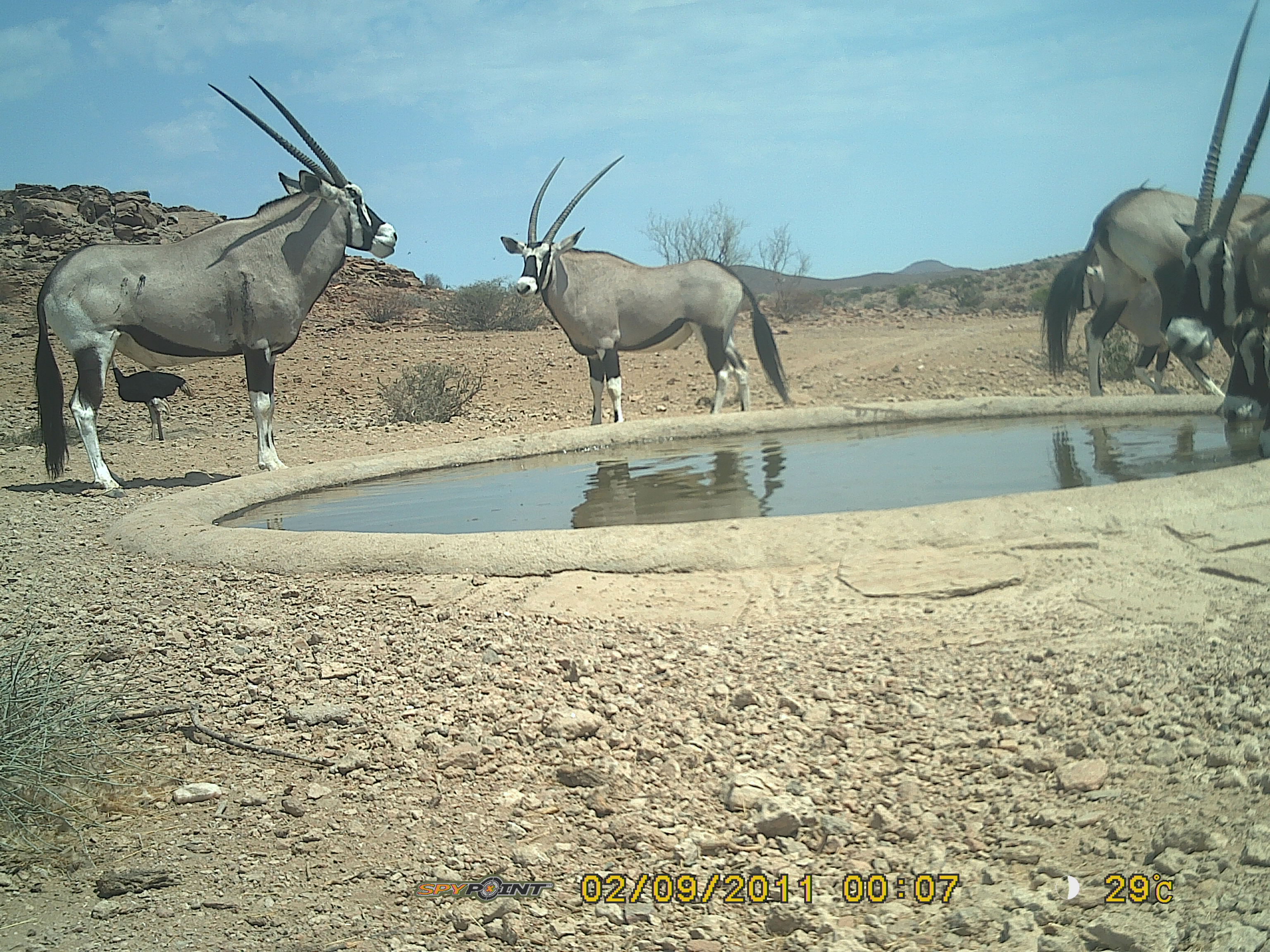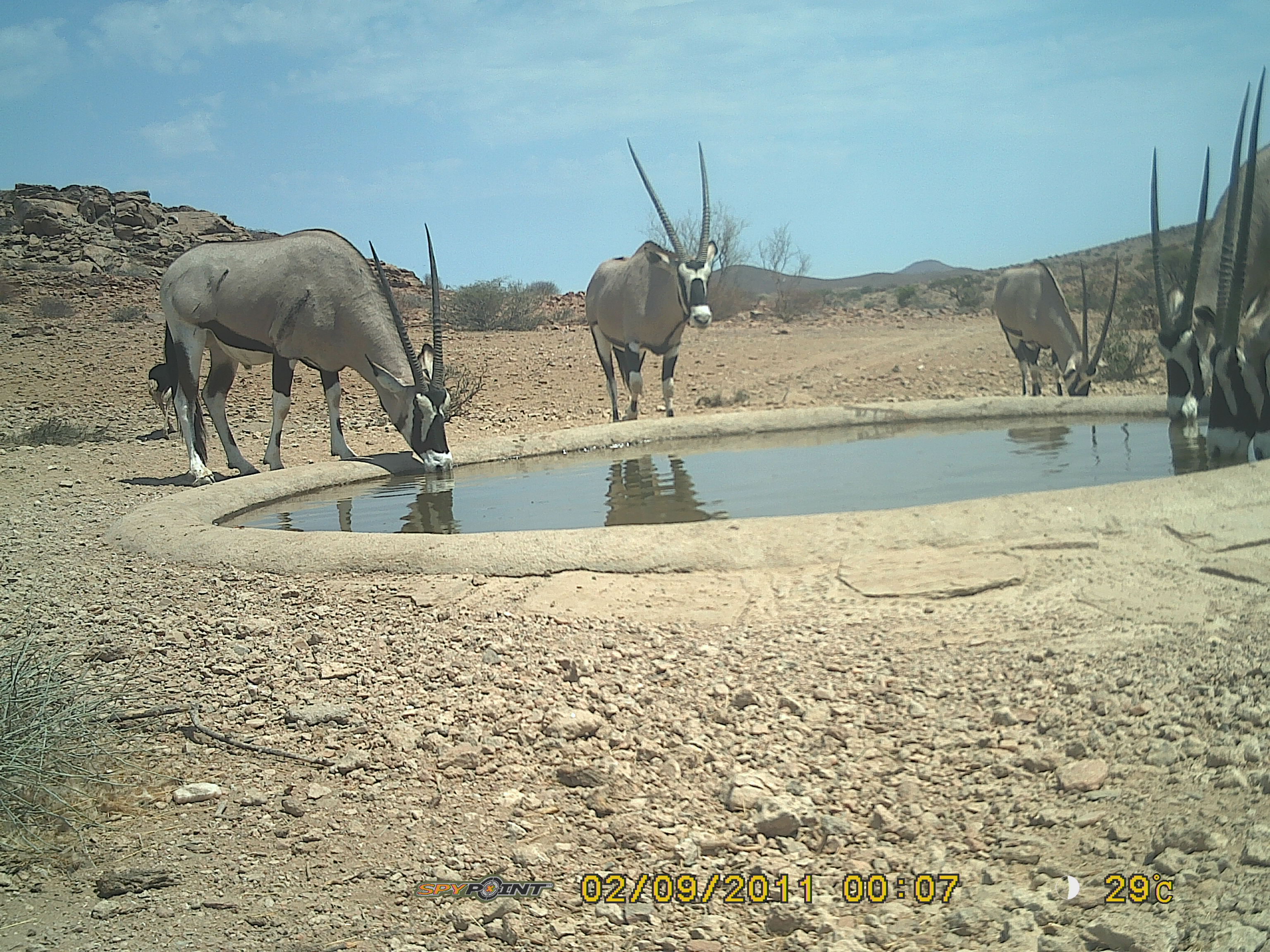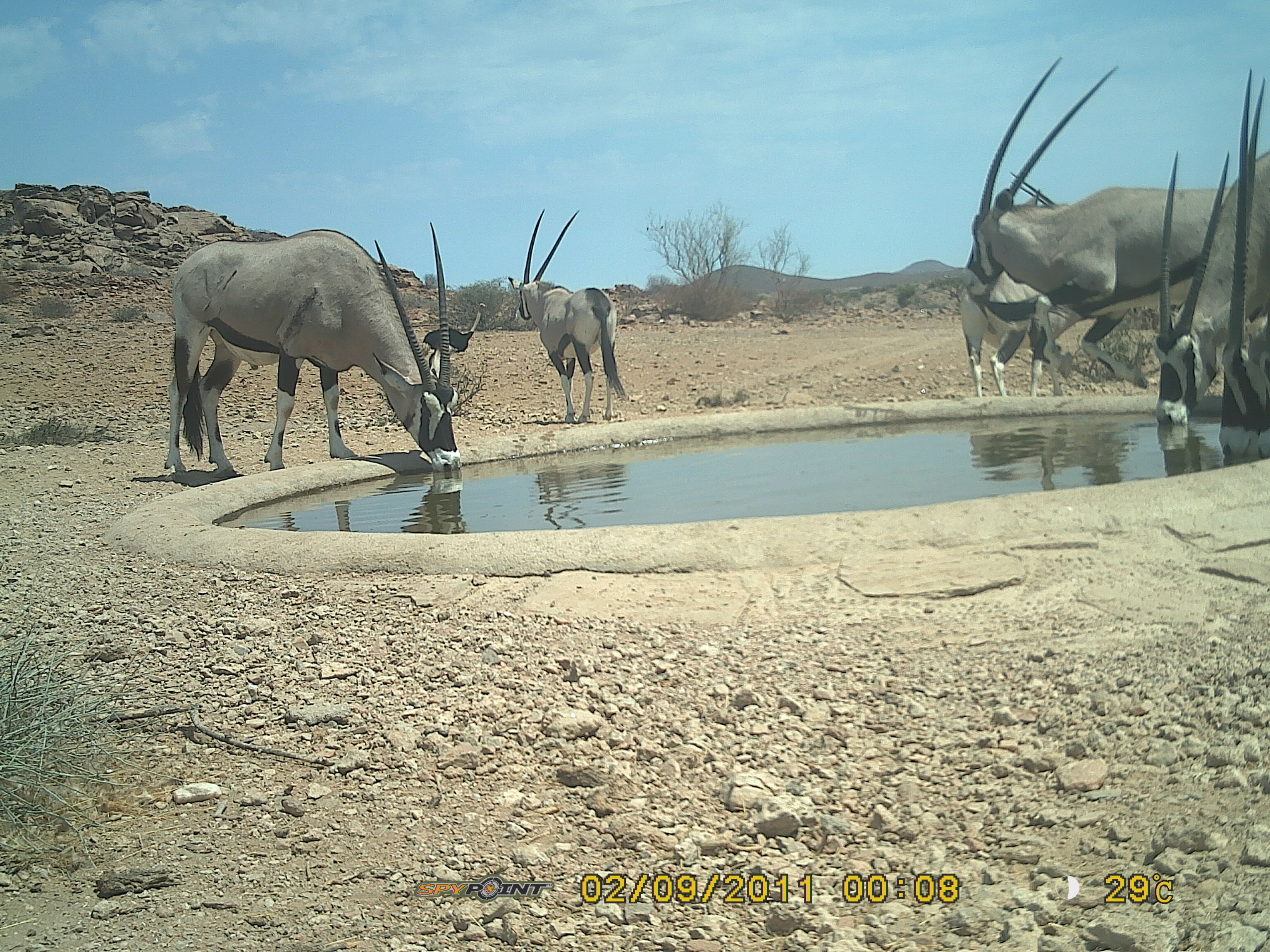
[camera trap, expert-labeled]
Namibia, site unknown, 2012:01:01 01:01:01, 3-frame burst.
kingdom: Animalia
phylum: Chordata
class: Mammalia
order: Artiodactyla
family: Bovidae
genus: Oryx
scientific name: Oryx gazella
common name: gemsbok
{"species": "Oryx gazella (gemsbok)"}